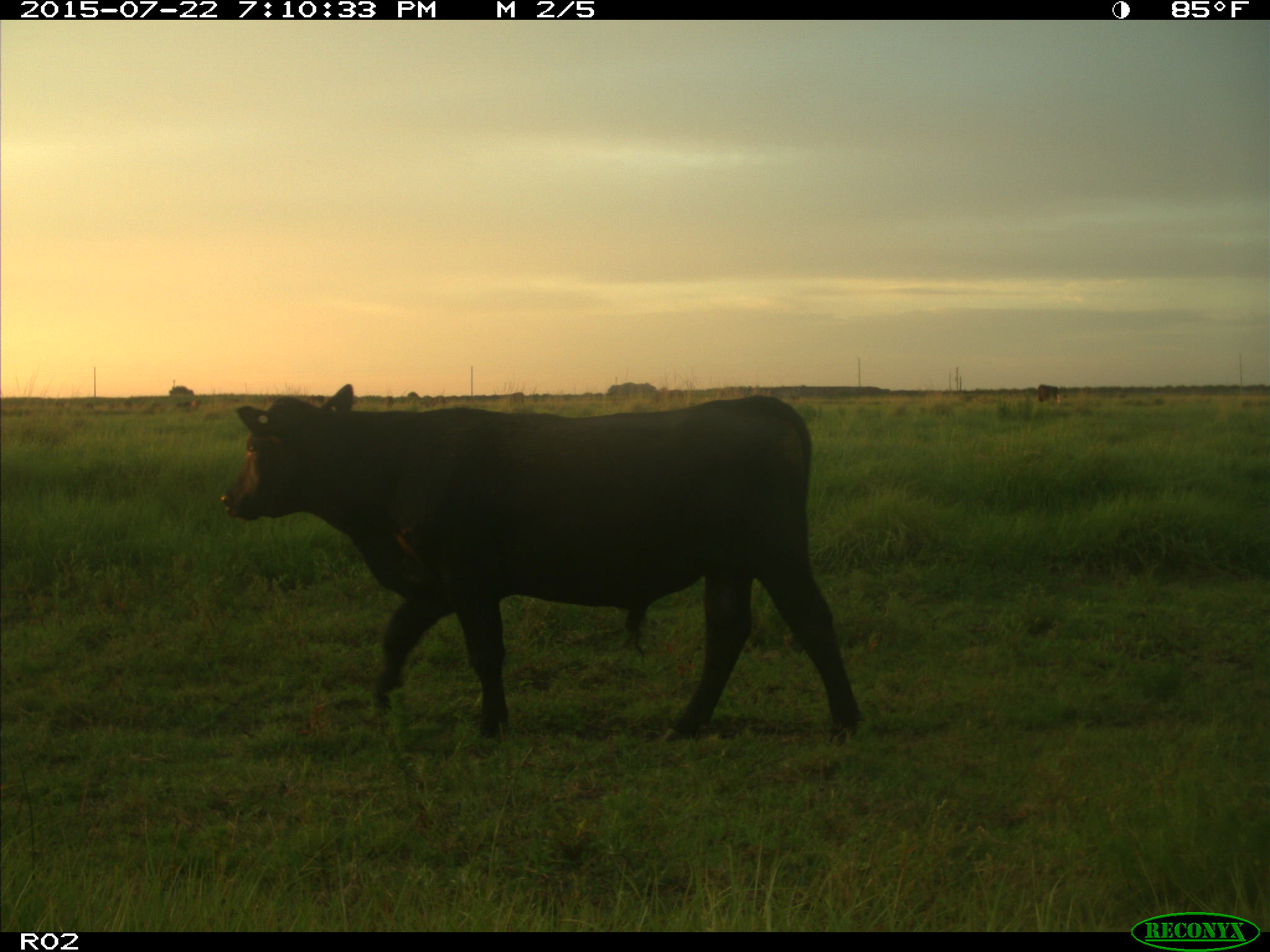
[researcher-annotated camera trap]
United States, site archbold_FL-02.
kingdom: Animalia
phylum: Chordata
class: Mammalia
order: Artiodactyla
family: Bovidae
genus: Bos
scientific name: Bos taurus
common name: domestic cow